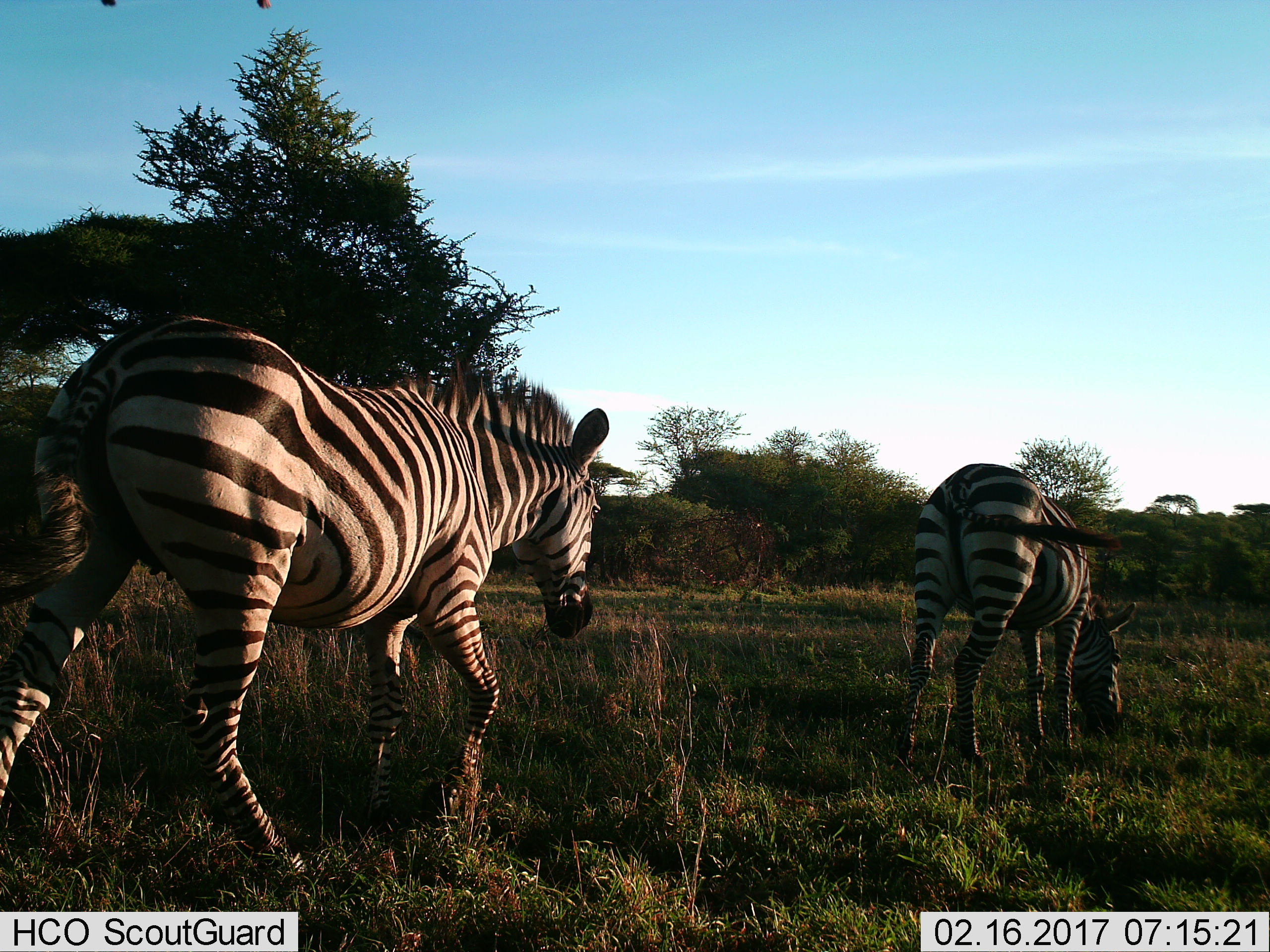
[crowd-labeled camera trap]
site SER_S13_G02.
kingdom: Animalia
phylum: Chordata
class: Mammalia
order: Perissodactyla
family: Equidae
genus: Equus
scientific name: Equus quagga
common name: plains zebra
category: zebraplains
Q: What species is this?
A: Zebraplains (plains zebra) (Equus quagga).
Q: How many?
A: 2.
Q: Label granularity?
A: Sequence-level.